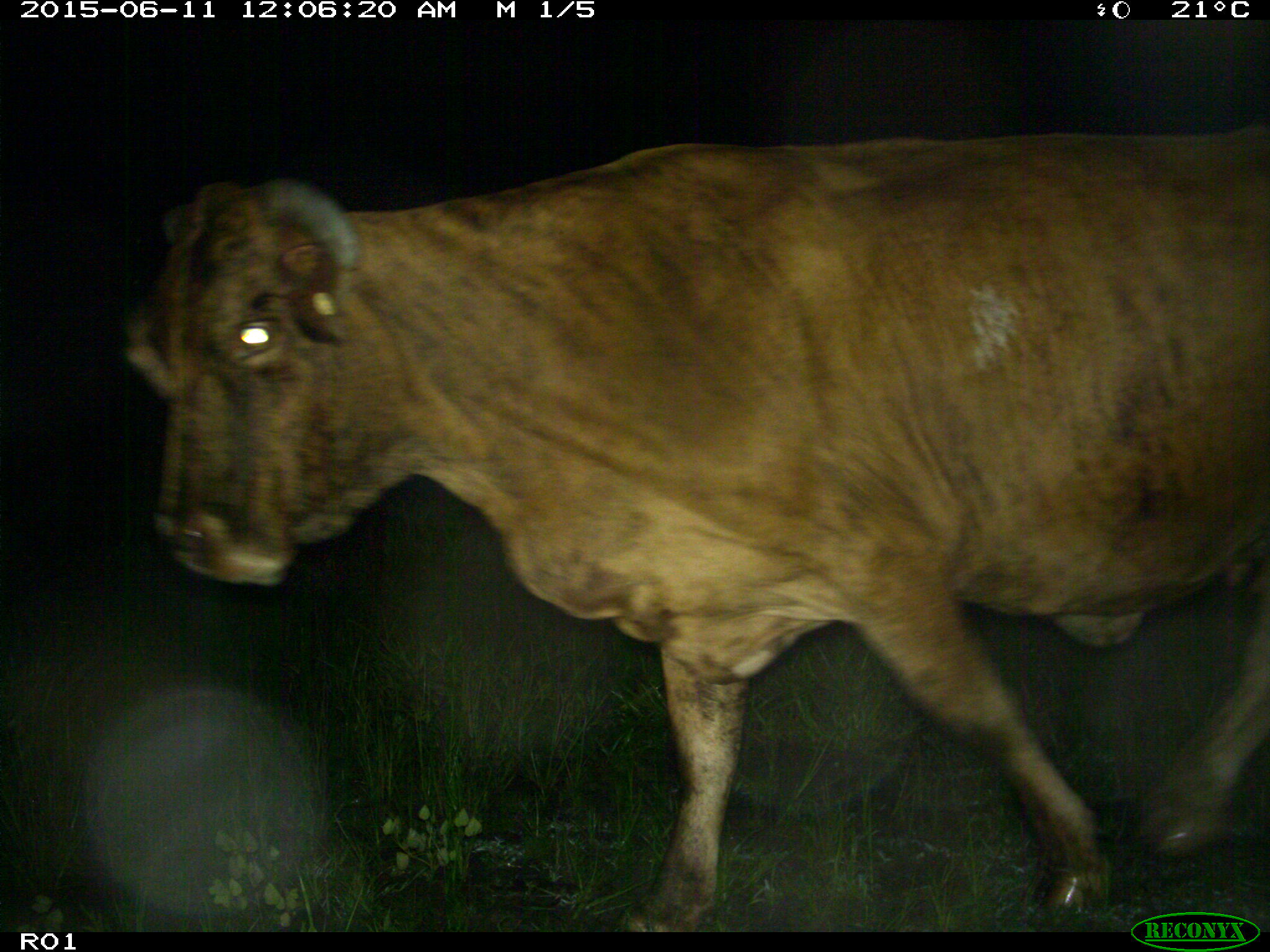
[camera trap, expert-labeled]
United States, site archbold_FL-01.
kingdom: Animalia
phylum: Chordata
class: Mammalia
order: Artiodactyla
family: Bovidae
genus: Bos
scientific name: Bos taurus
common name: domestic cow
Bos taurus (domestic cow).